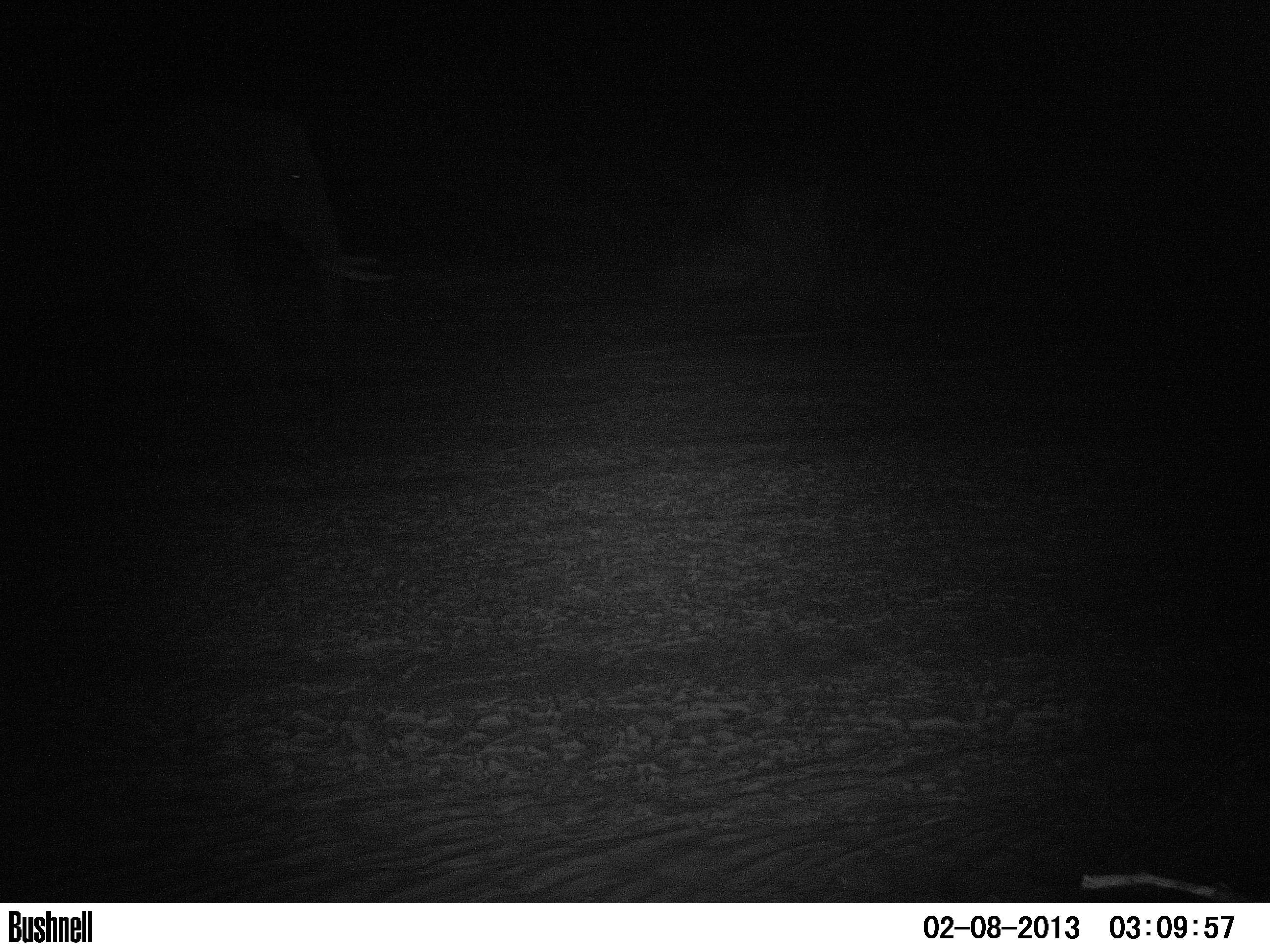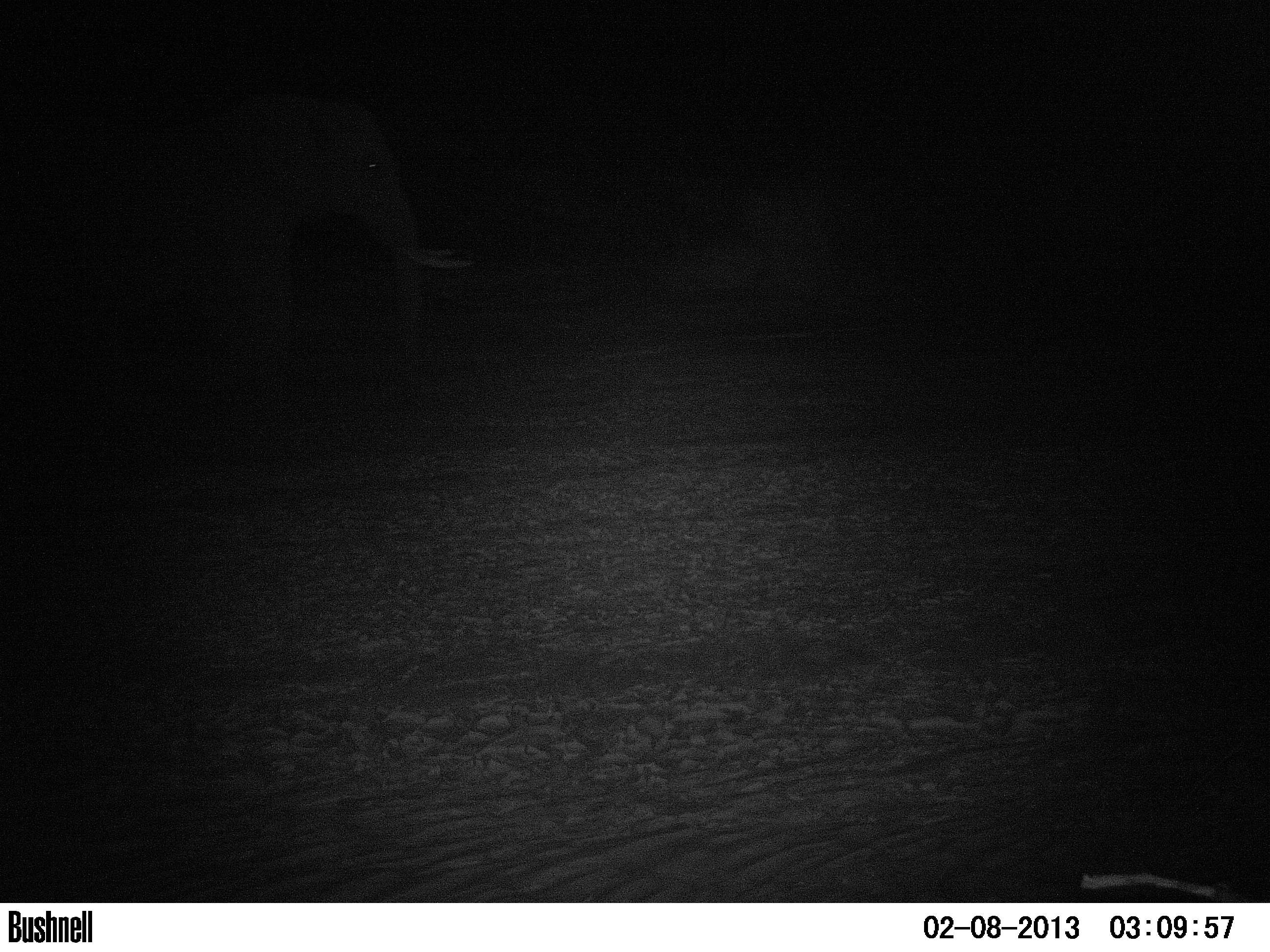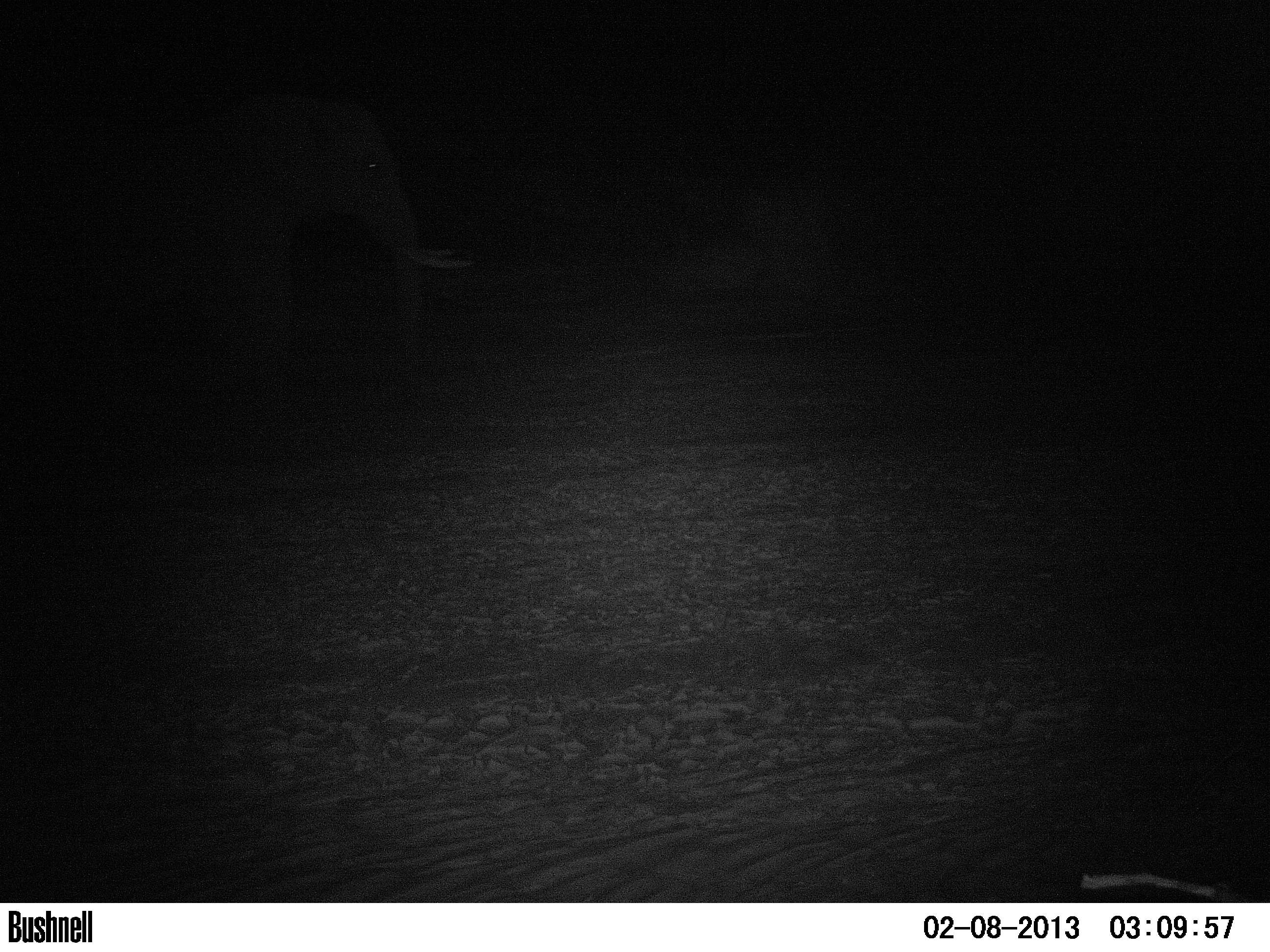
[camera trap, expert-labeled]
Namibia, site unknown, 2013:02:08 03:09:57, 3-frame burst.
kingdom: Animalia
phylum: Chordata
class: Mammalia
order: Proboscidea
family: Elephantidae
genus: Loxodonta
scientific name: Loxodonta africana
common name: african elephant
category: loxodanta africana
Loxodanta africana (african elephant) (Loxodonta africana).